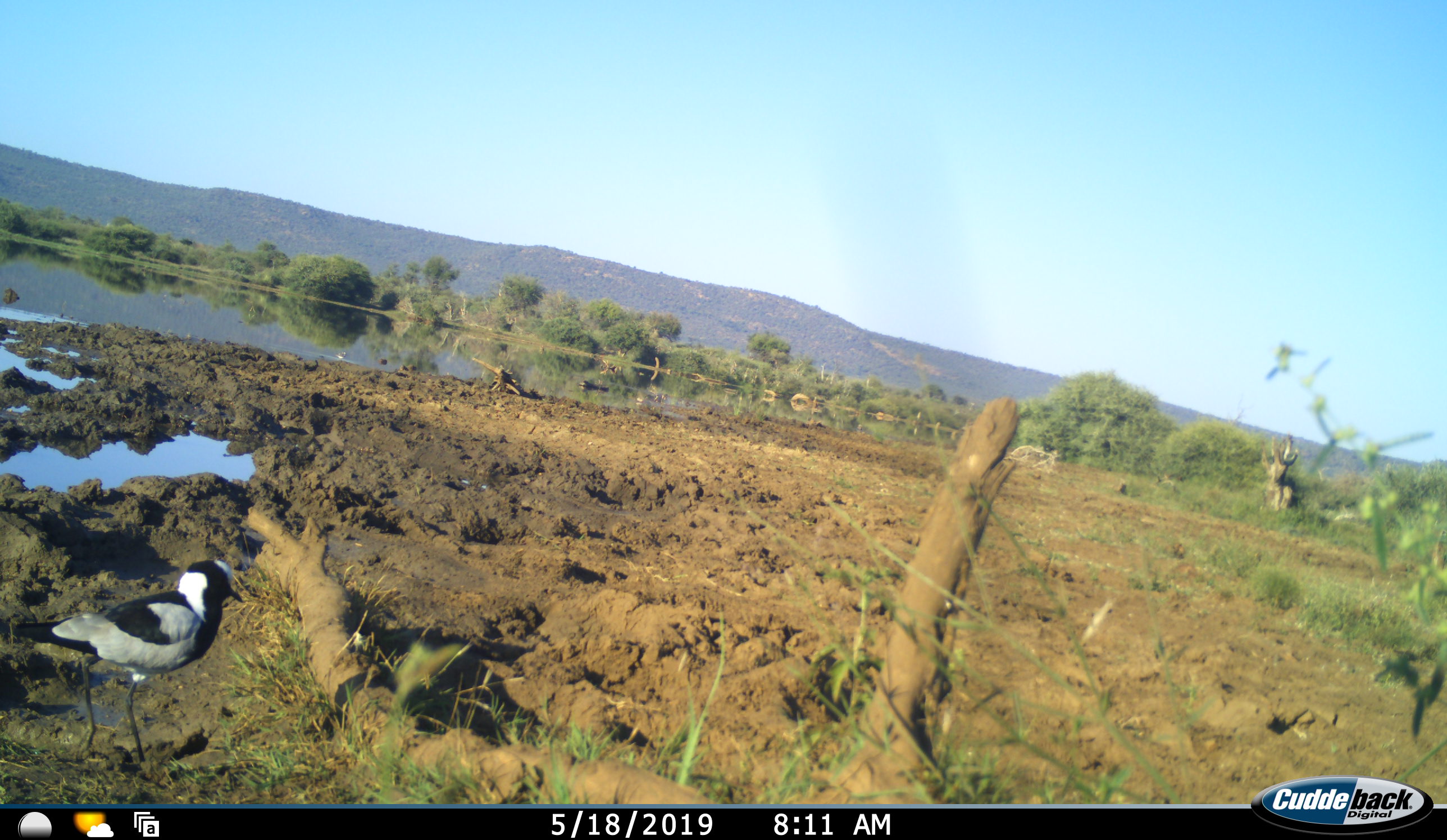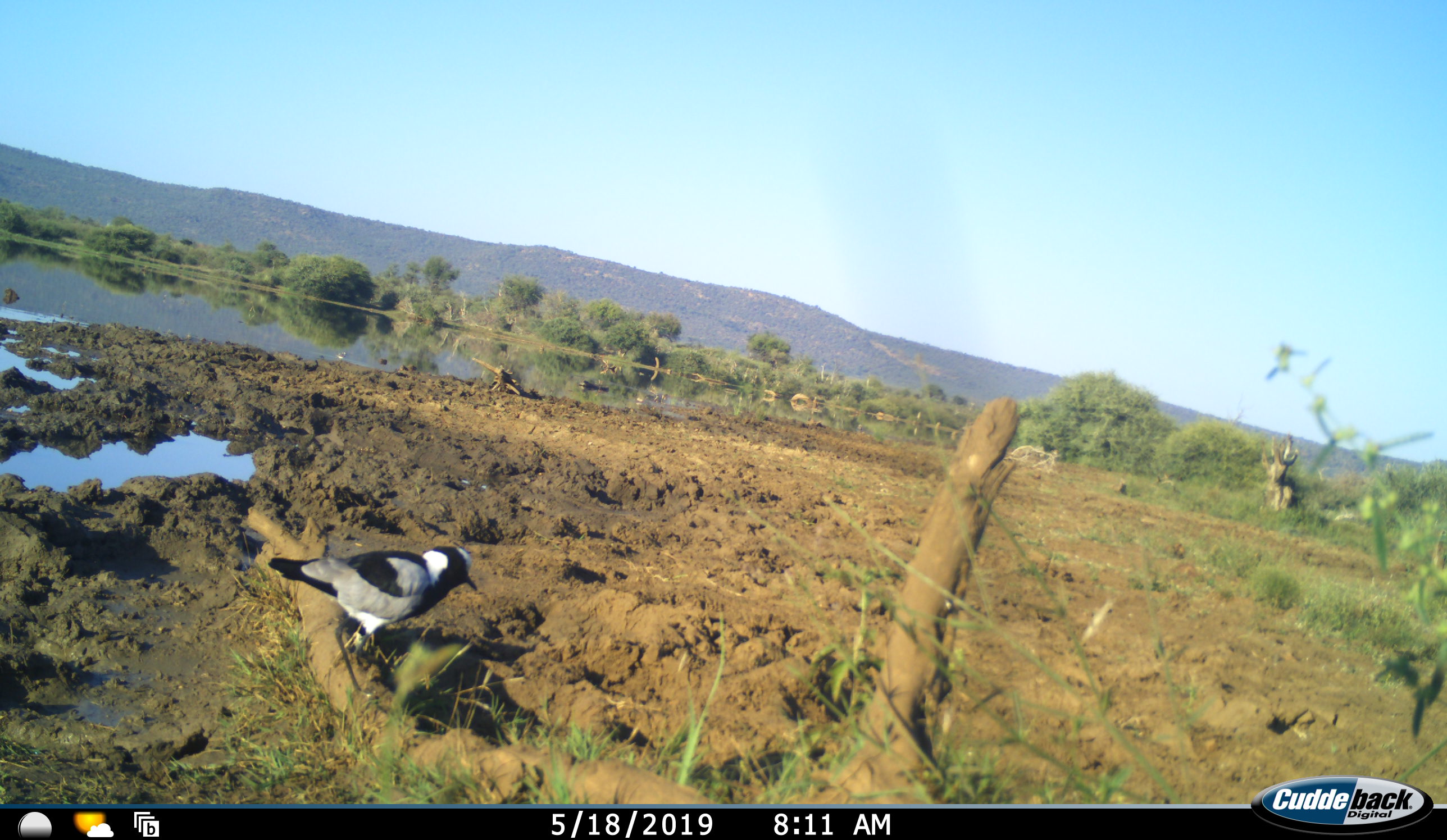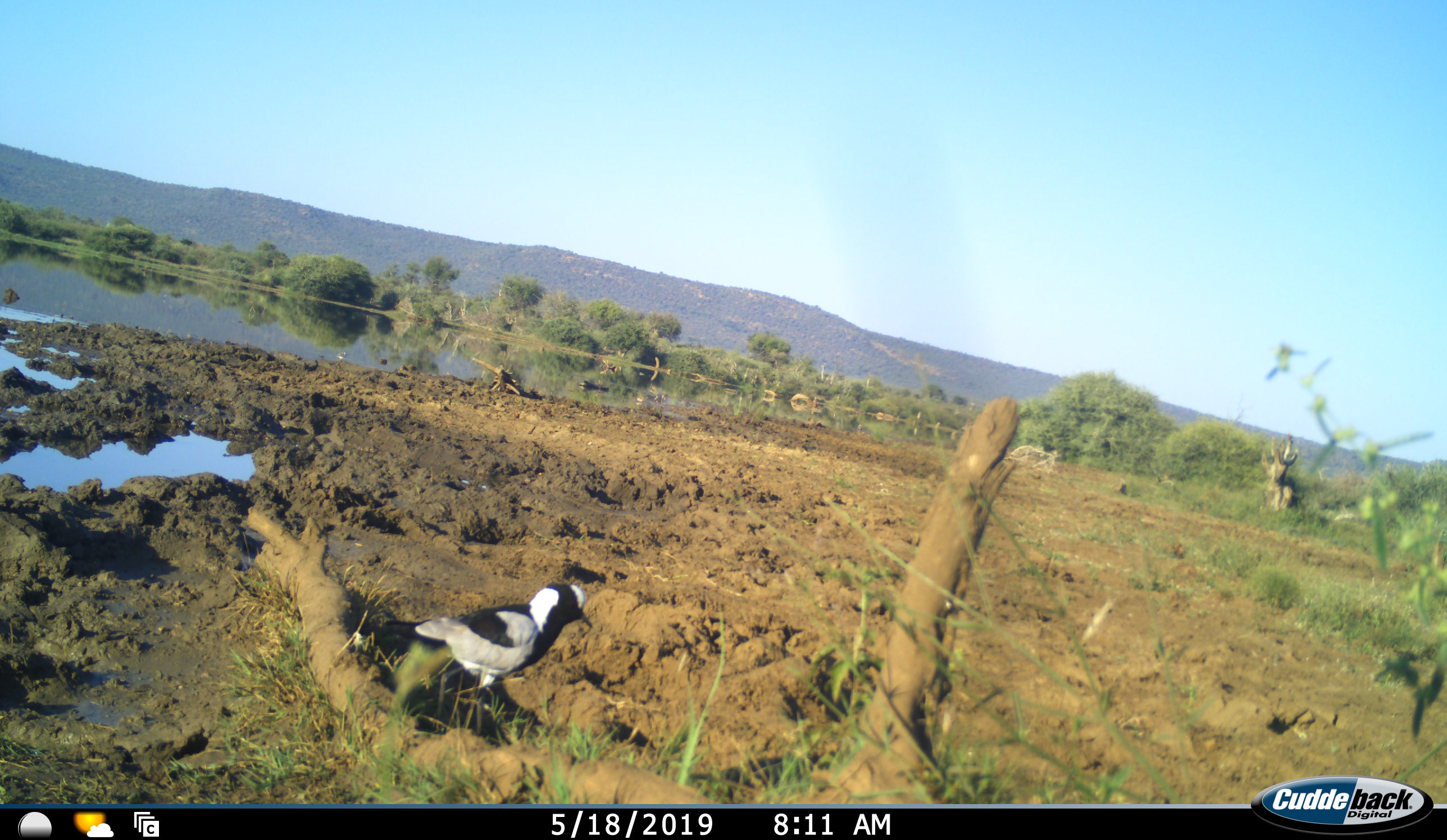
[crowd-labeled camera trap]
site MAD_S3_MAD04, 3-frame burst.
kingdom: Animalia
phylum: Chordata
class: Aves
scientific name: Aves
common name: bird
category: birdother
Birdother (bird) (Aves), count 1. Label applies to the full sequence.